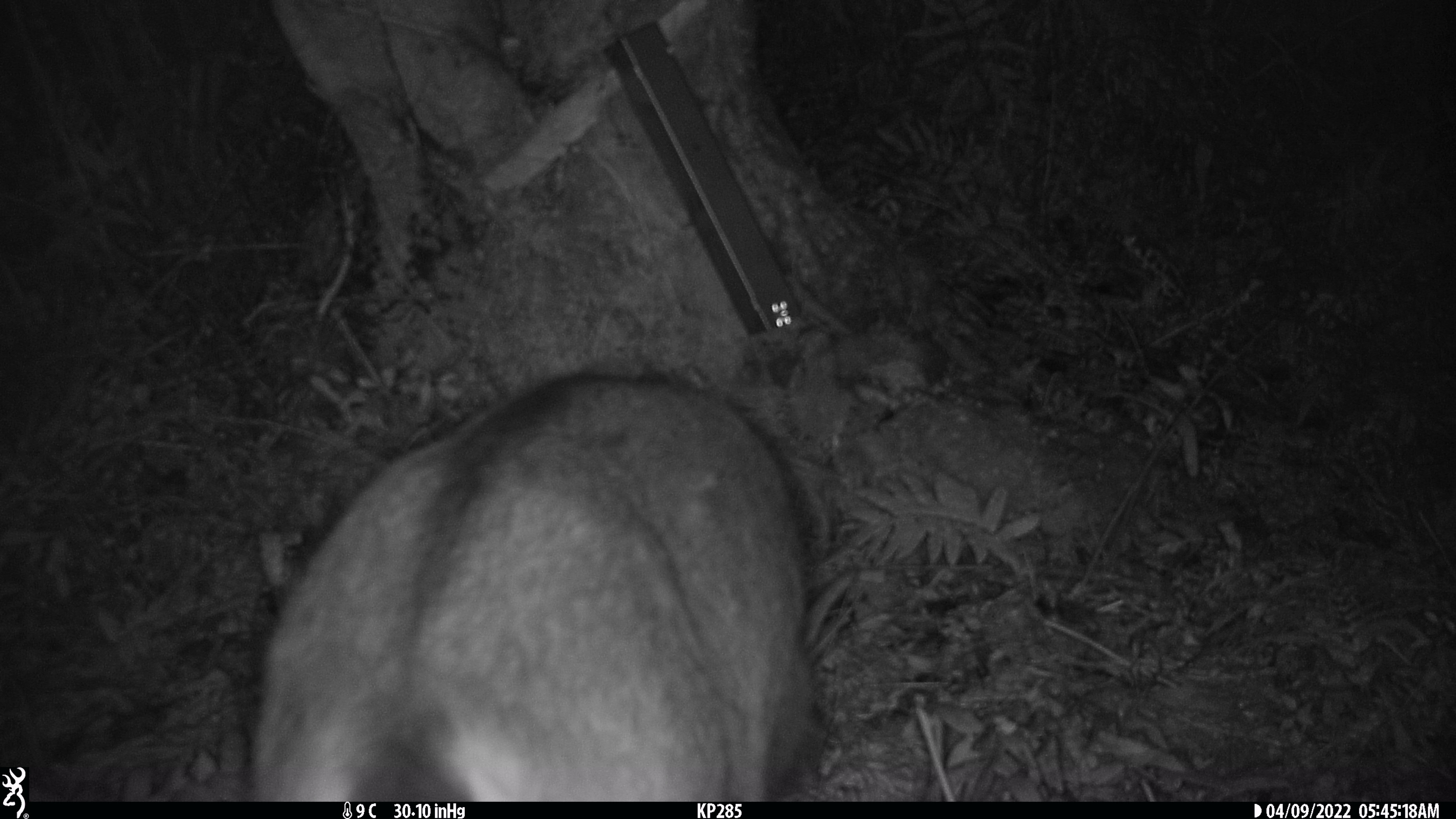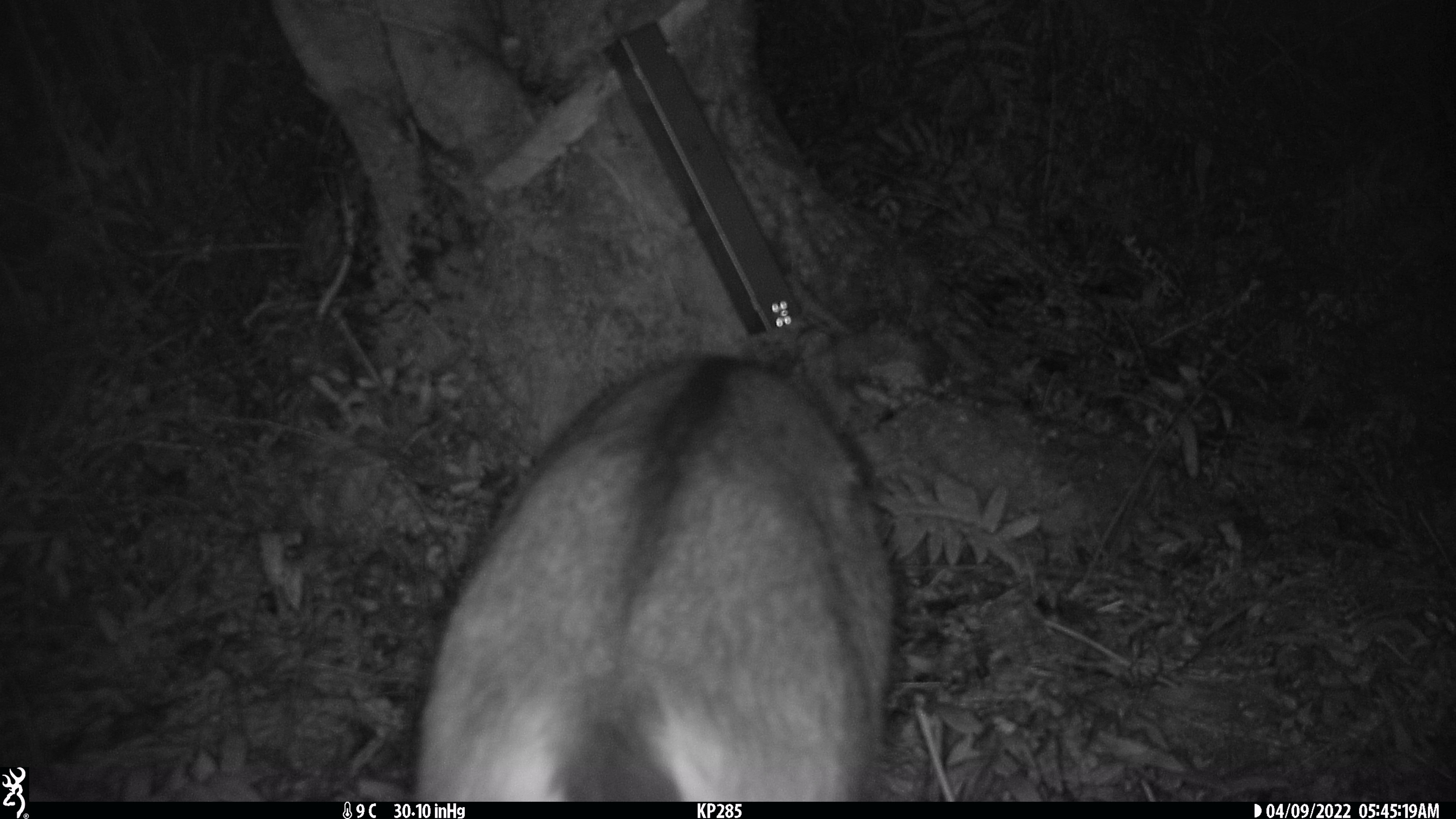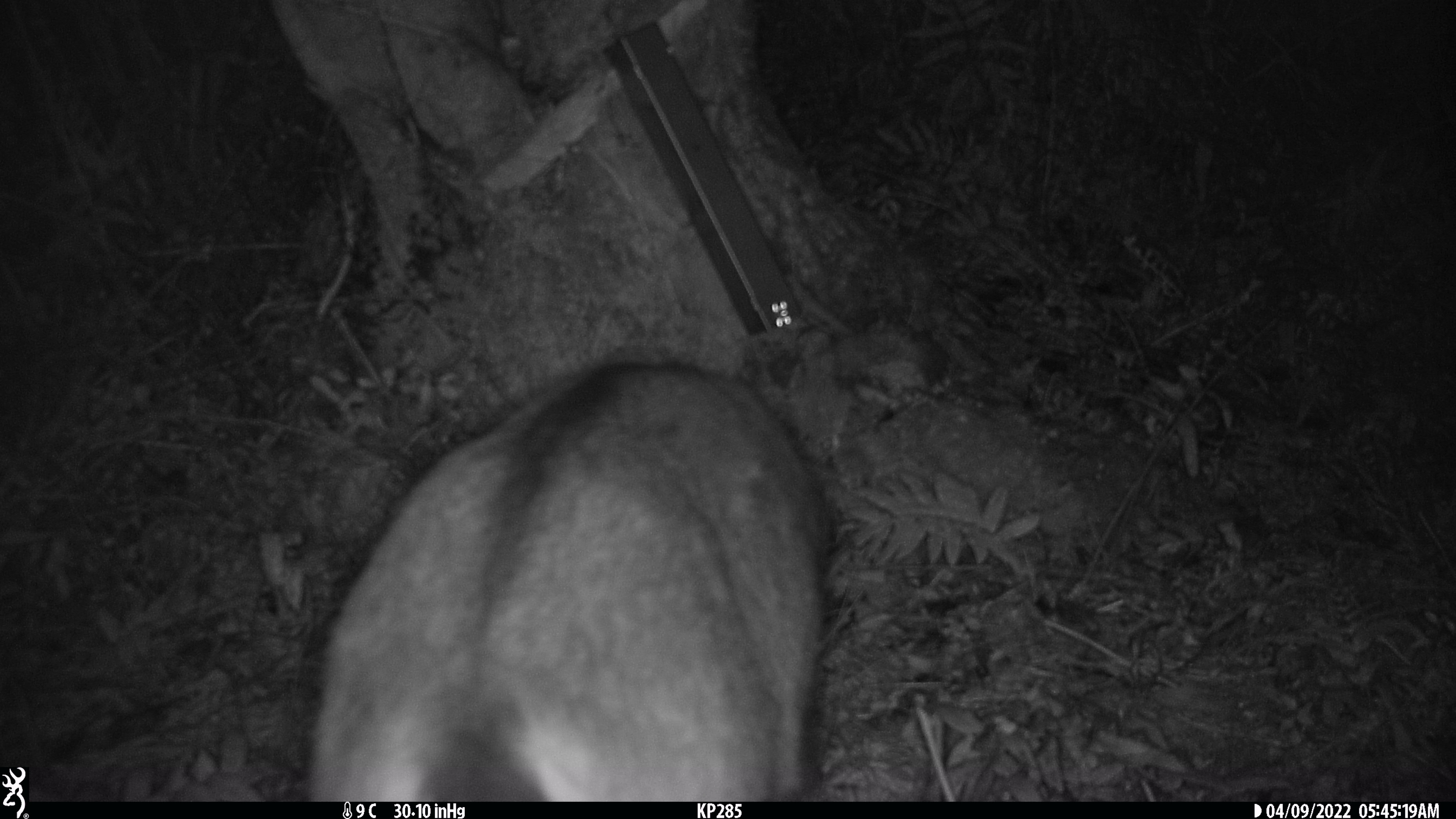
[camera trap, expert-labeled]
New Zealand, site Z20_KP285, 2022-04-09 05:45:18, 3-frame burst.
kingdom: Animalia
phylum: Chordata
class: Mammalia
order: Artiodactyla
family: Bovidae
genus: Rupicapra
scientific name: Rupicapra rupicapra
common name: alpine chamois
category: chamois